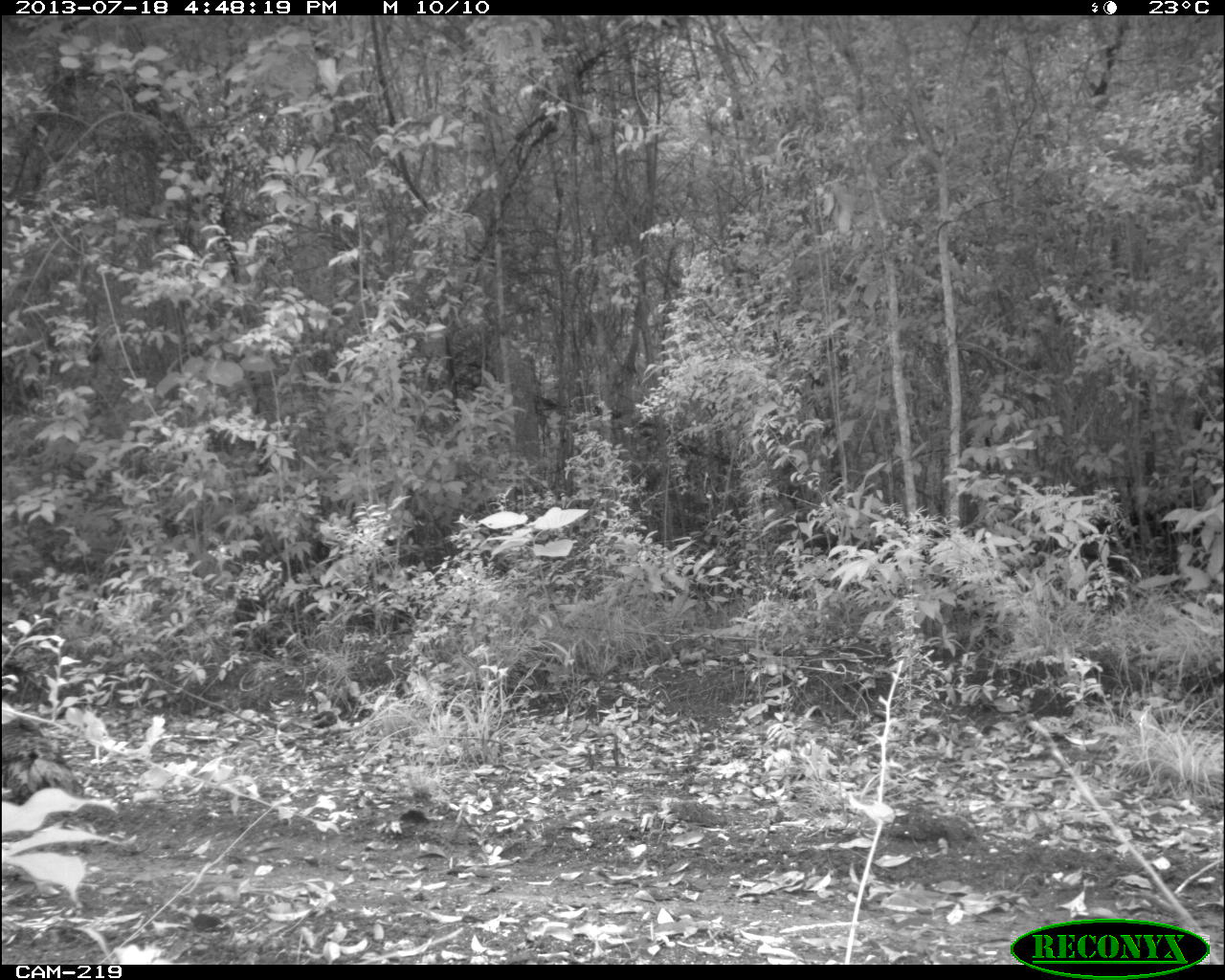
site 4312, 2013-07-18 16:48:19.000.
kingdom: Animalia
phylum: Chordata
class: Aves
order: Galliformes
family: Phasianidae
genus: Meleagris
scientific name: Meleagris ocellata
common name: ocellated turkey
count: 2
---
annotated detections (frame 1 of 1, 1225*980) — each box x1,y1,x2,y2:
meleagris ocellata: 2,700,85,804